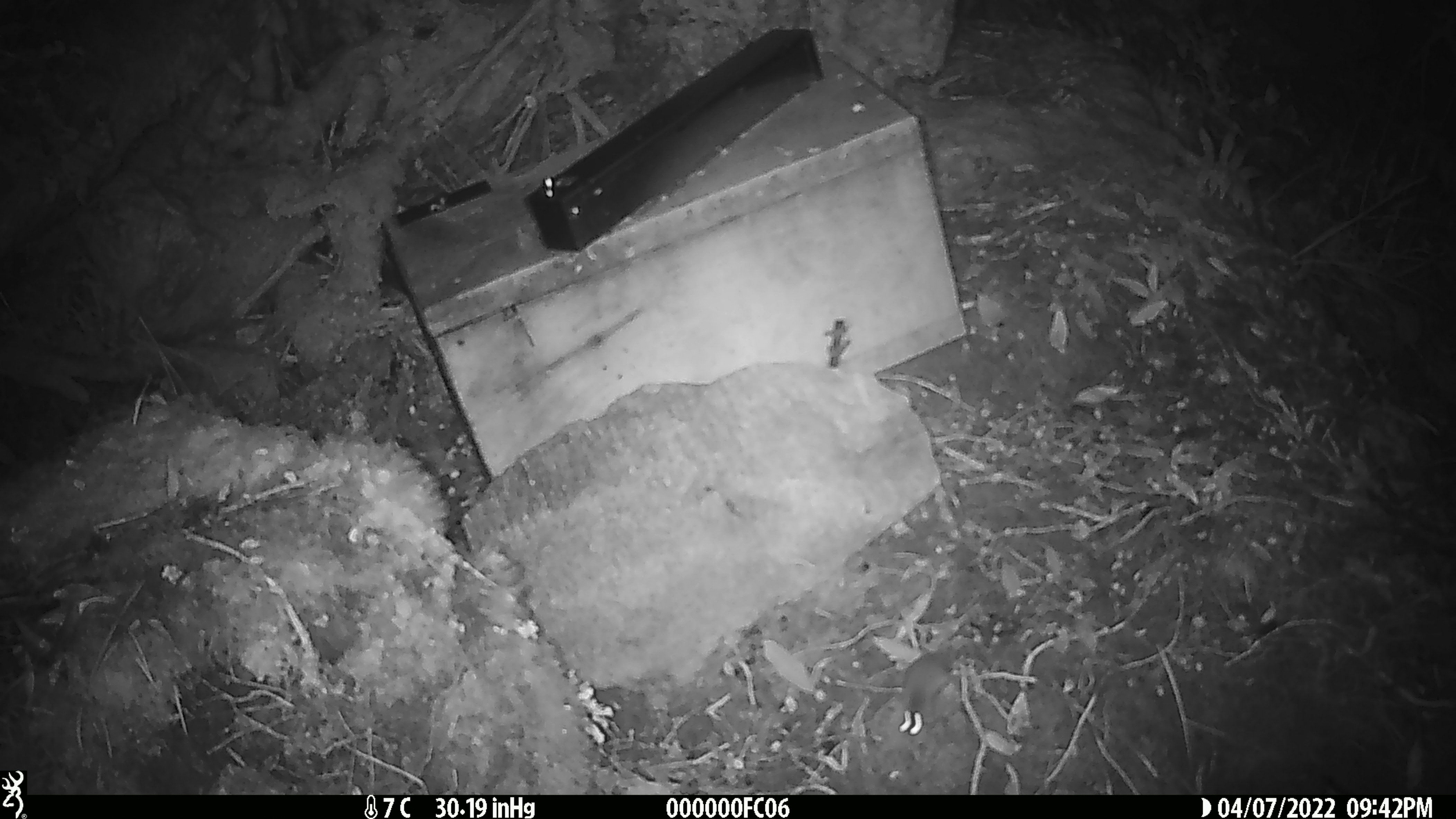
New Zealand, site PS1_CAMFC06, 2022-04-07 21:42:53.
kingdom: Animalia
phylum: Chordata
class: Mammalia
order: Rodentia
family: Muridae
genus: Mus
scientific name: Mus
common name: mouse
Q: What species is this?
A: Mouse (Mus).